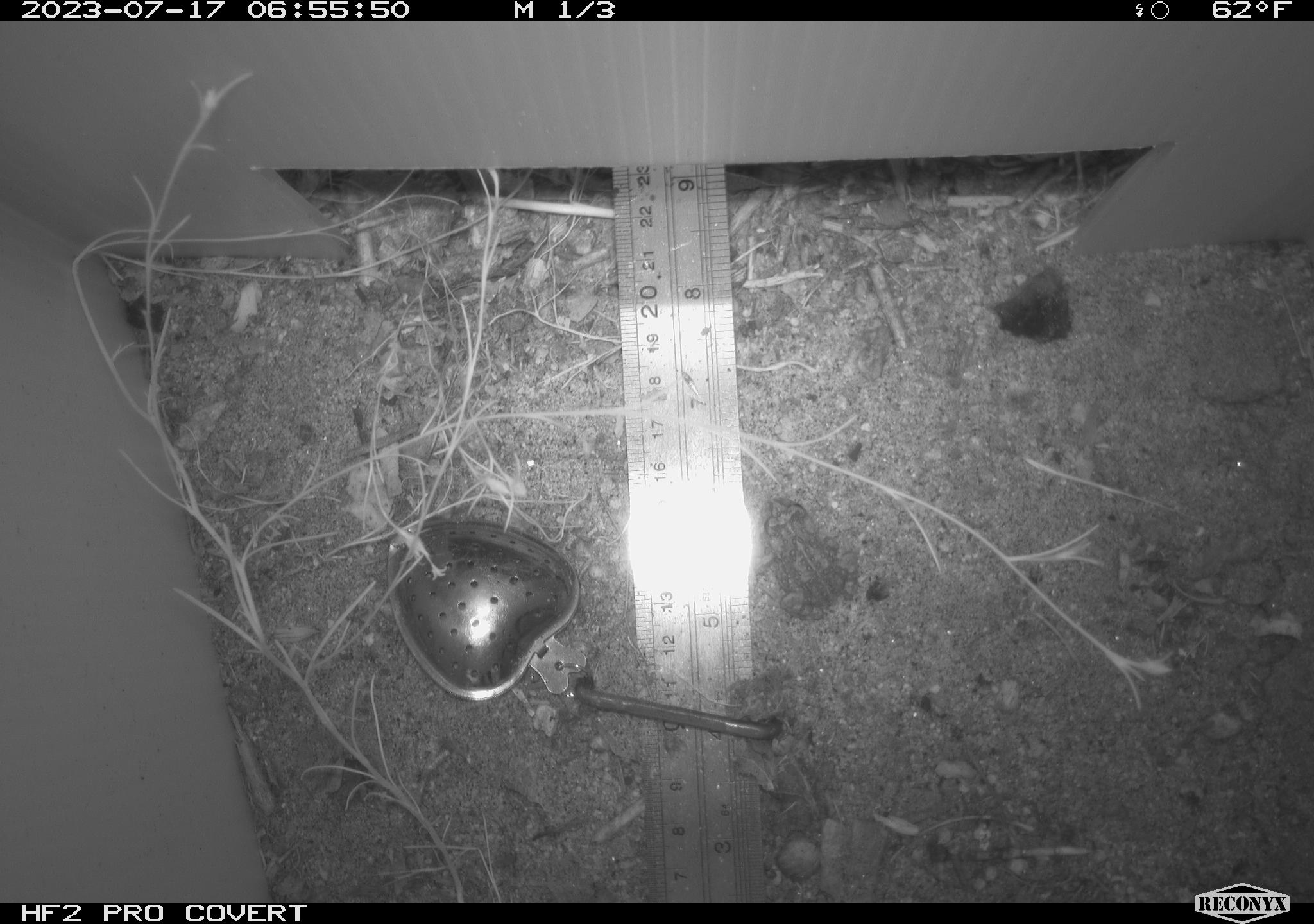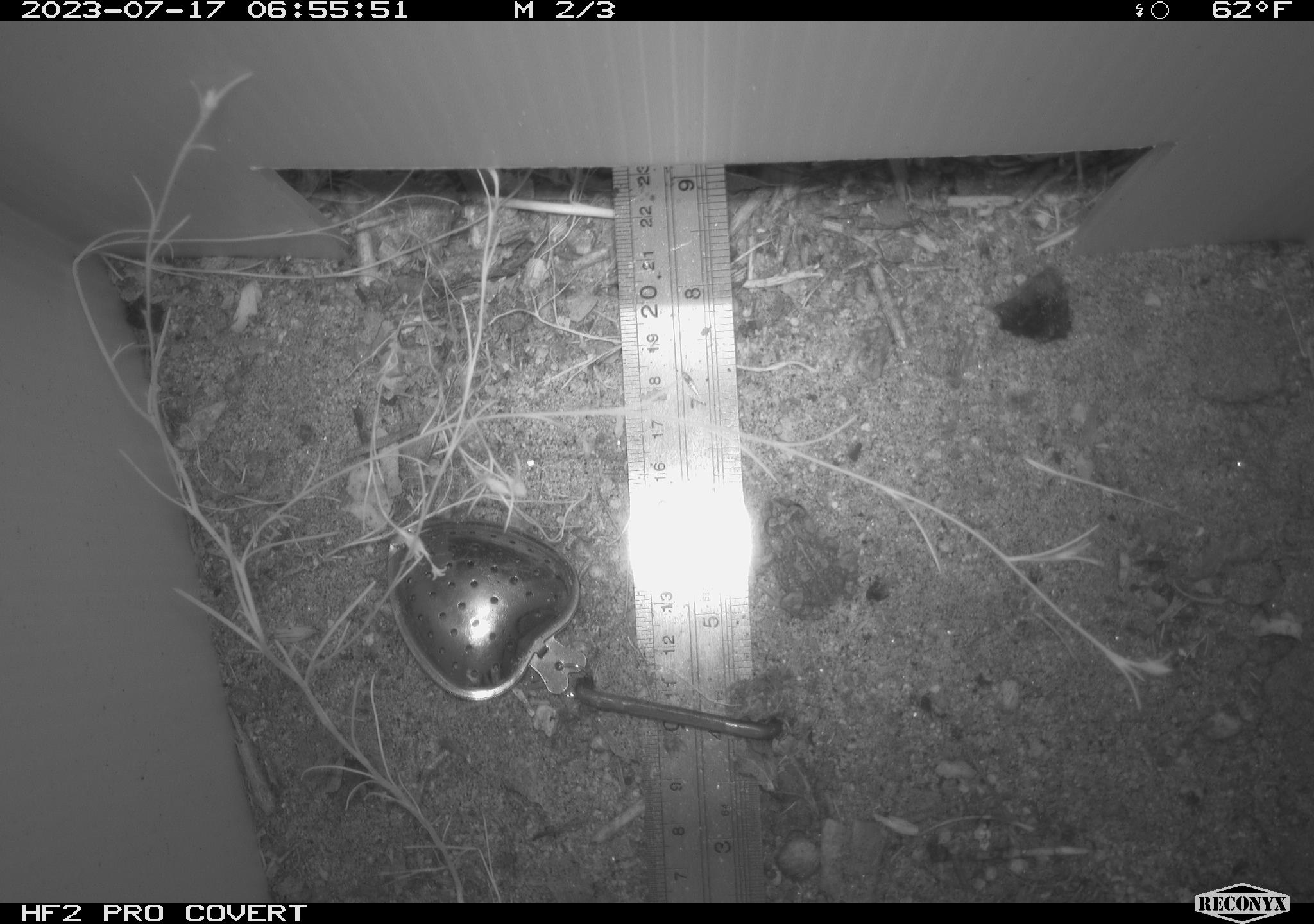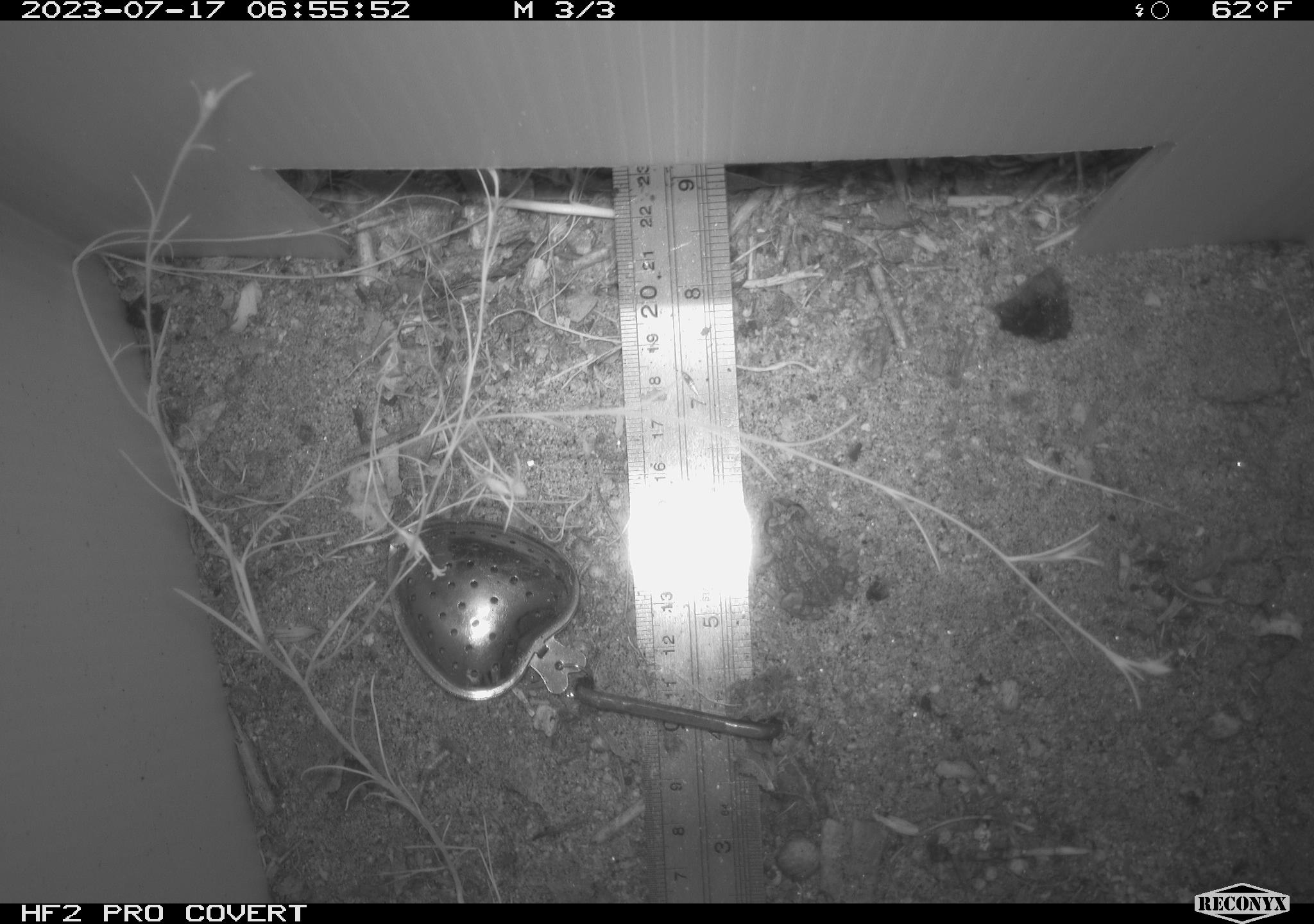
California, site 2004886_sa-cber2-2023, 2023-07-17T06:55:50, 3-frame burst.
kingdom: Animalia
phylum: Chordata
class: Amphibia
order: Anura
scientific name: Anura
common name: frogs